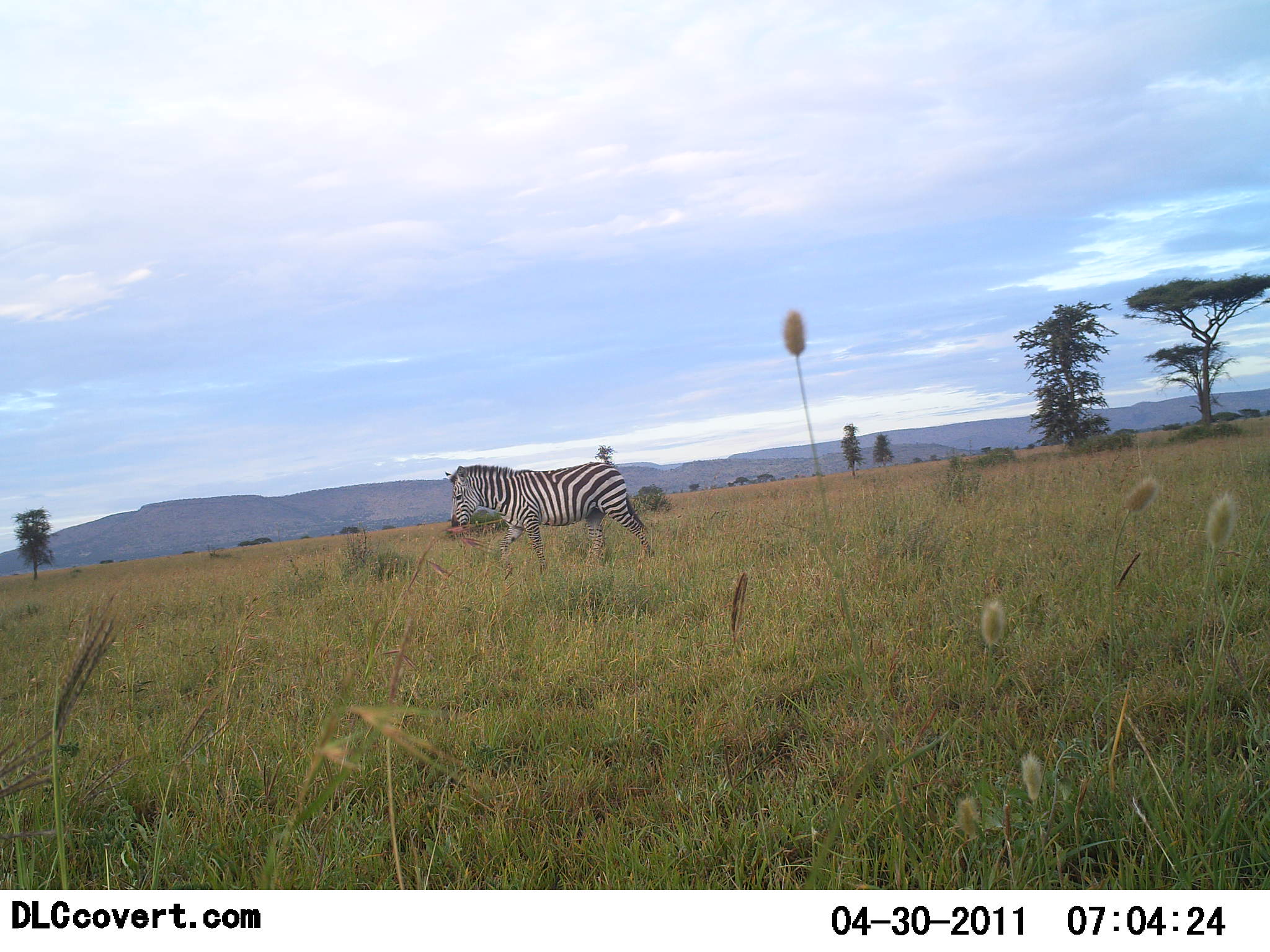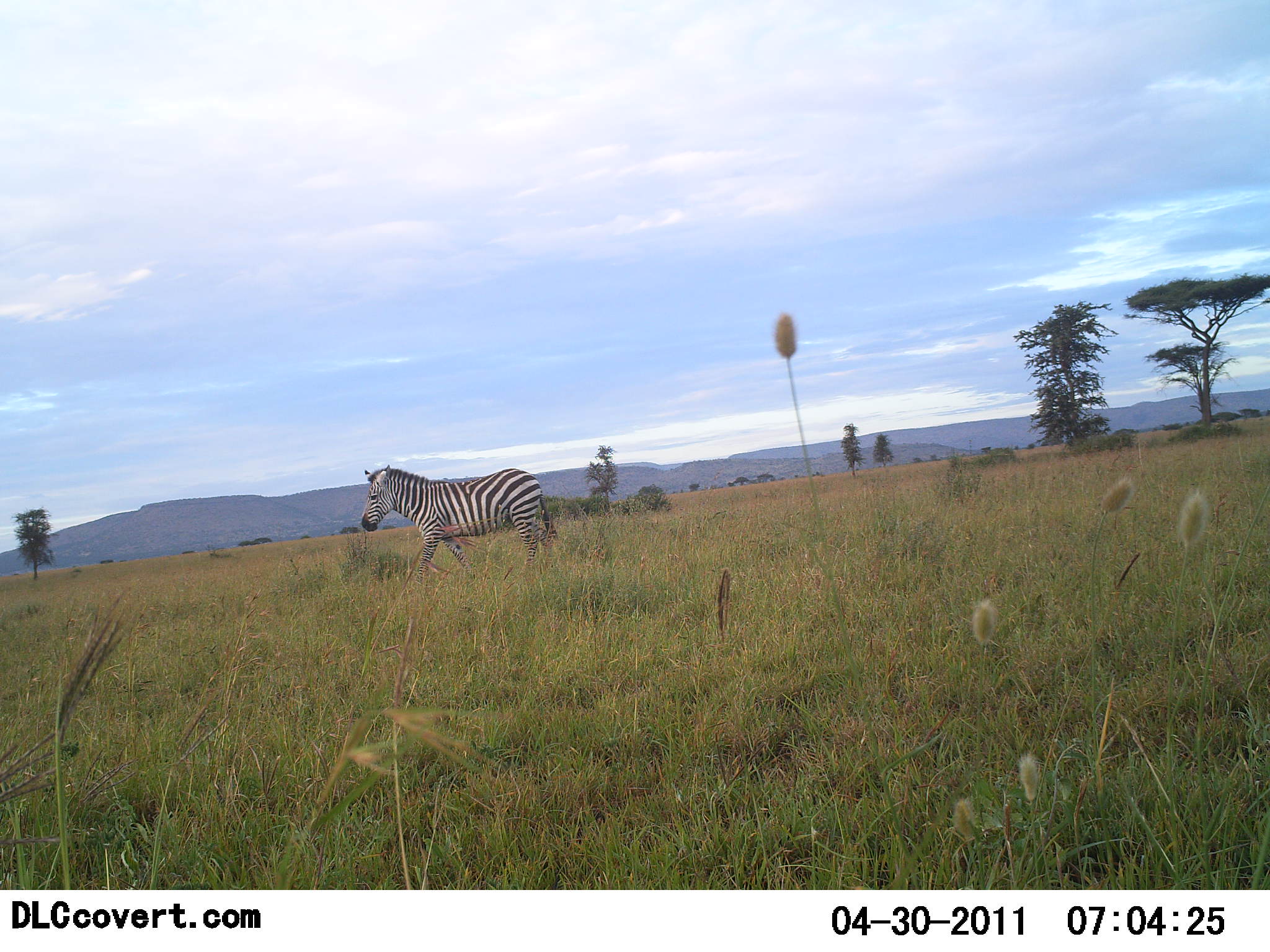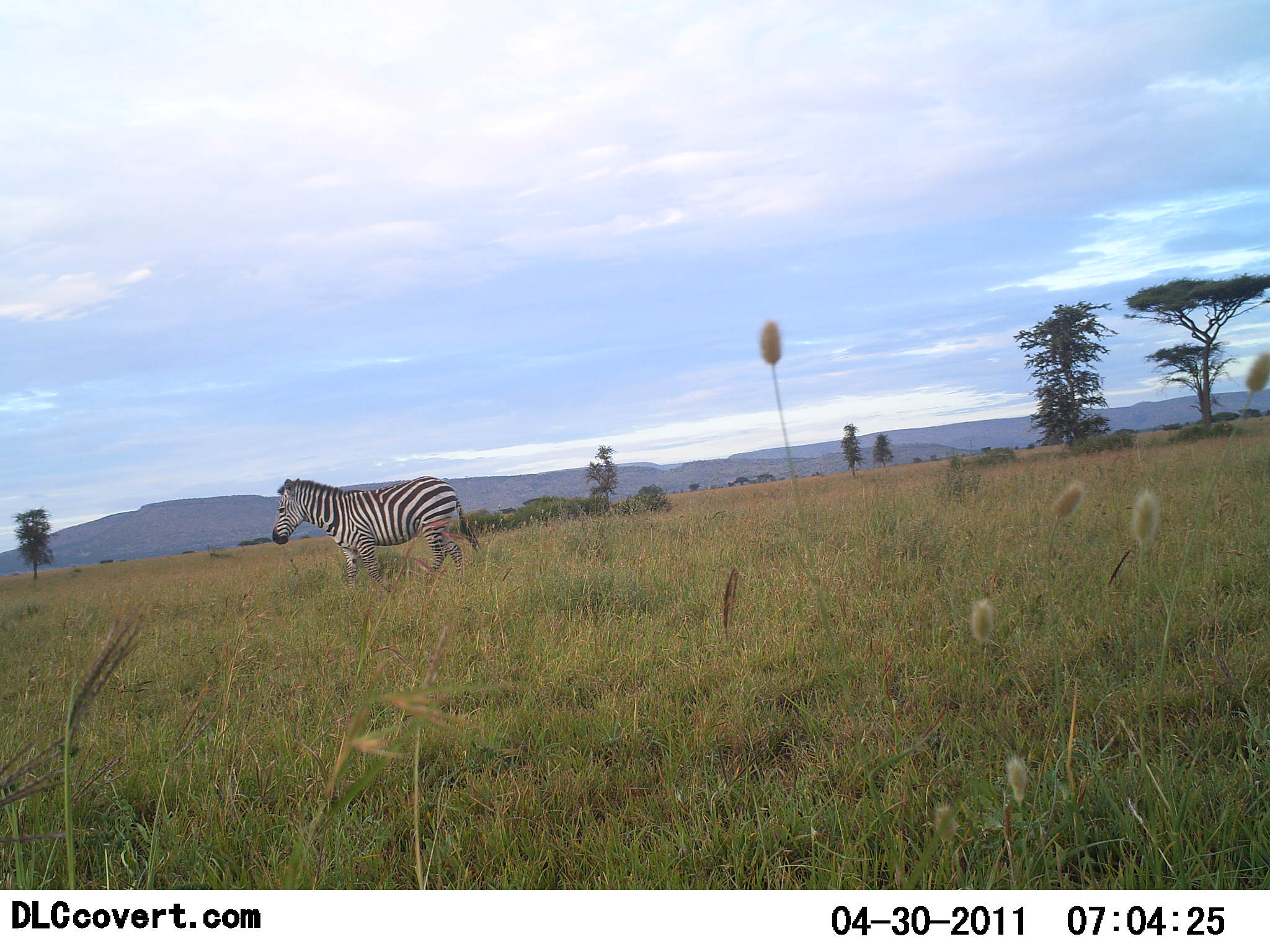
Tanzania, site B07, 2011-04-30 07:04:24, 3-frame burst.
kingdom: Animalia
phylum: Chordata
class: Mammalia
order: Perissodactyla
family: Equidae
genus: Equus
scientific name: Equus quagga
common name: plains zebra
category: zebra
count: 1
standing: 8%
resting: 0%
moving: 92%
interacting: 0%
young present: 0%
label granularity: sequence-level